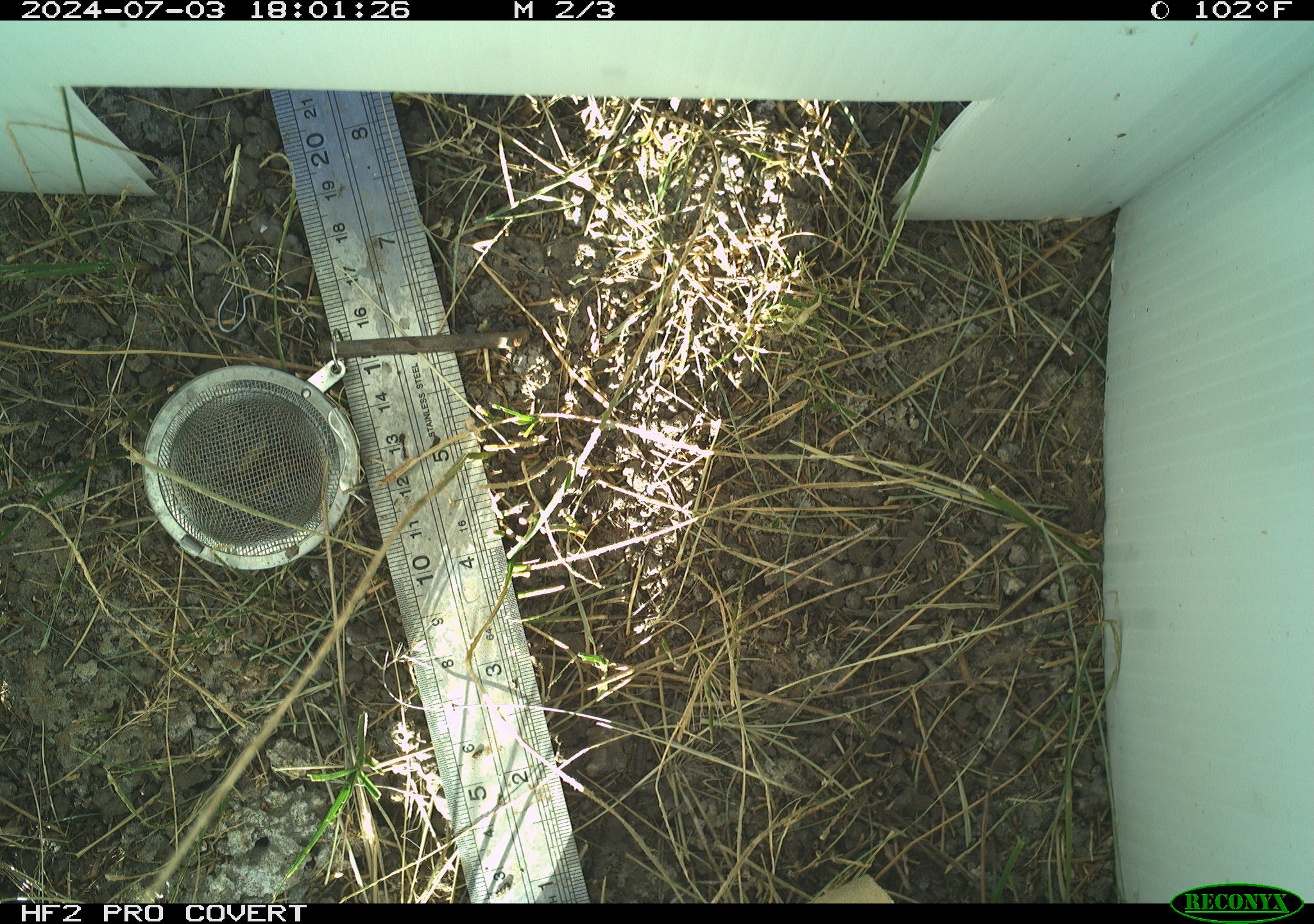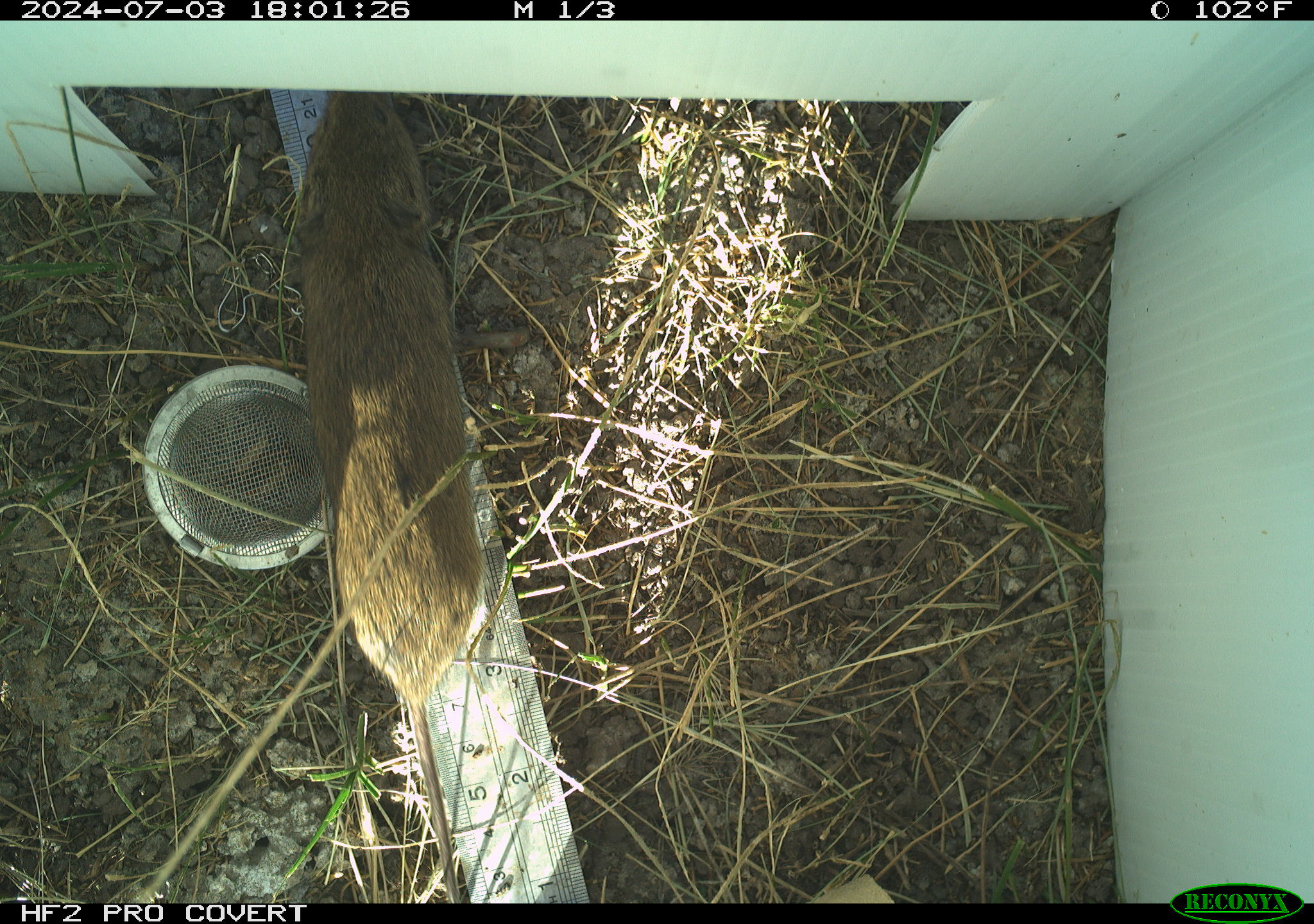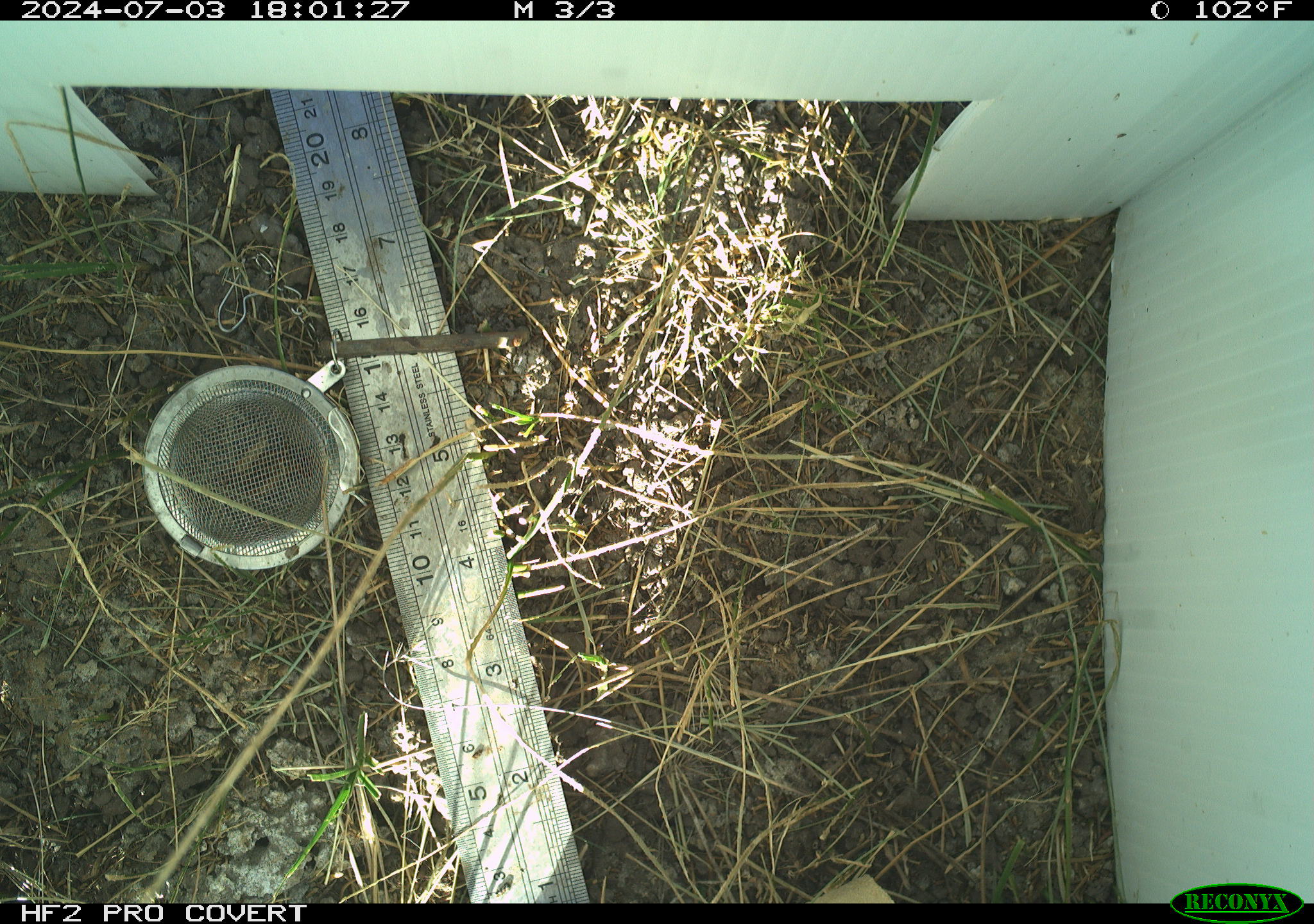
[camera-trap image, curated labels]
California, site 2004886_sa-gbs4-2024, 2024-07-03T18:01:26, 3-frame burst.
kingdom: Animalia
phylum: Chordata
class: Mammalia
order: Rodentia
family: Cricetidae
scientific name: Arvicolinae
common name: voles, lemmings, and muskrats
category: arvicolinae subfamily